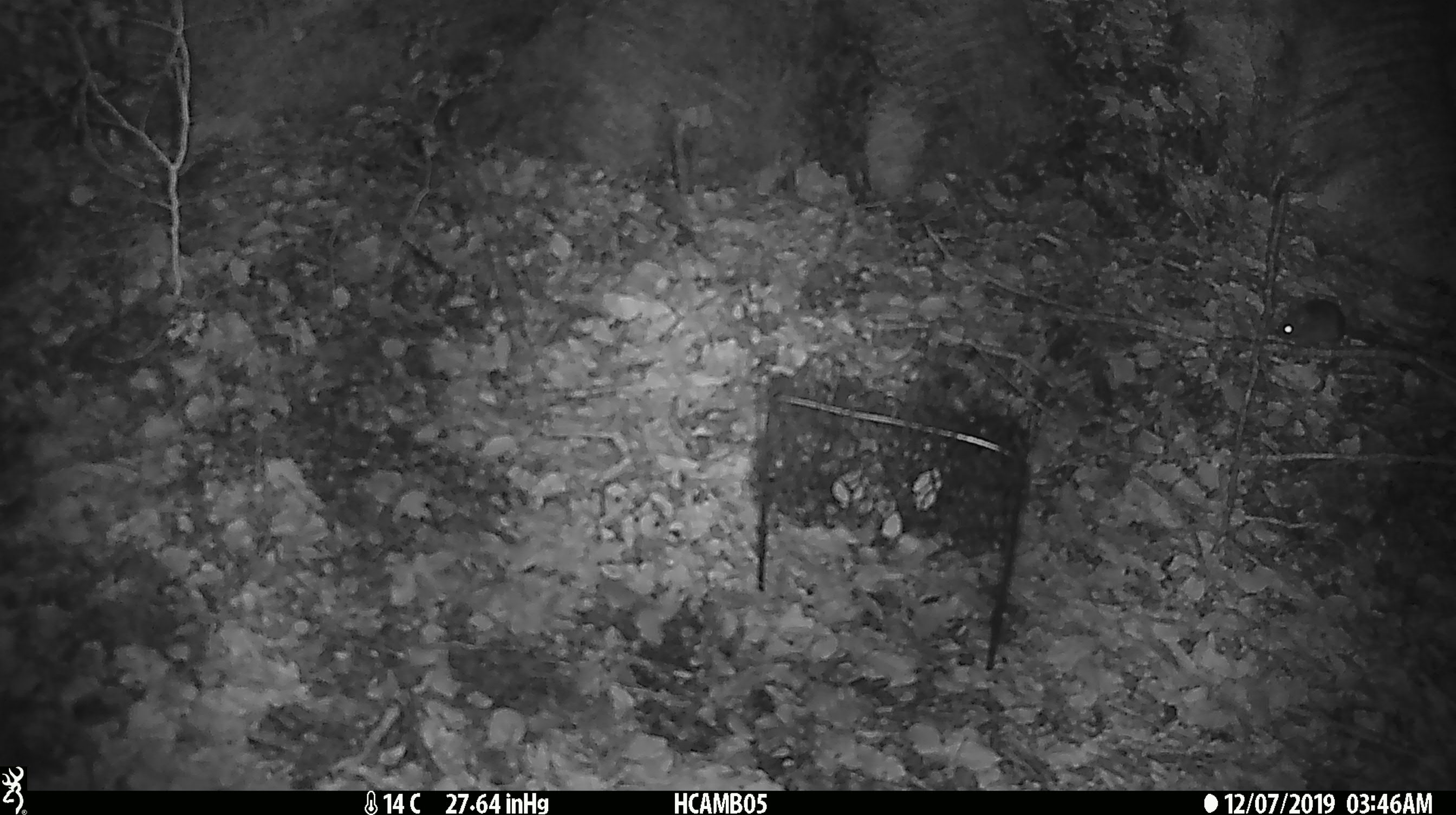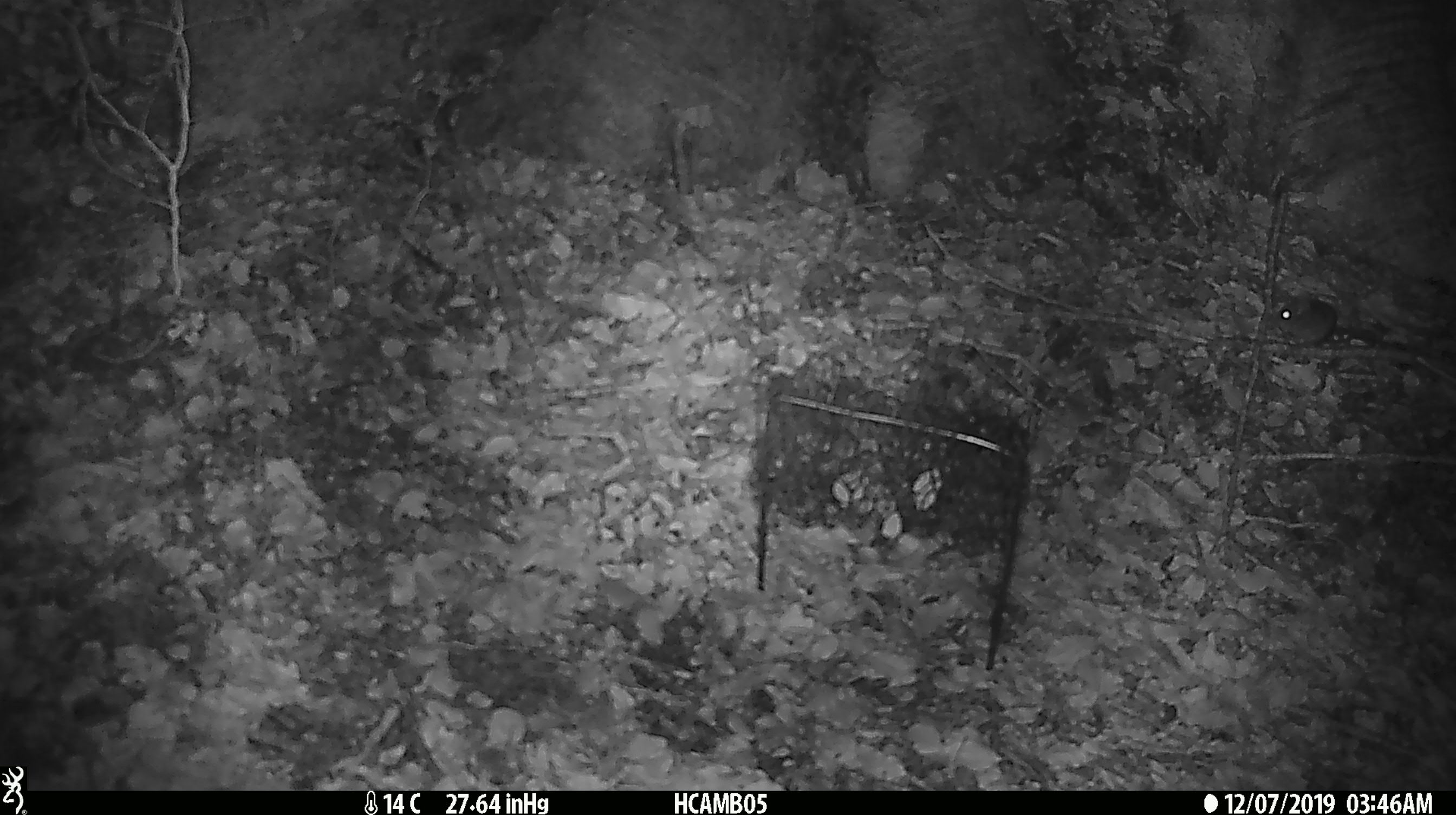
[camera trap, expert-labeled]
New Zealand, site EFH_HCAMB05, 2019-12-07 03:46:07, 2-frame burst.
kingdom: Animalia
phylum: Chordata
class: Mammalia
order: Rodentia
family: Muridae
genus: Mus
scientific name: Mus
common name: mouse